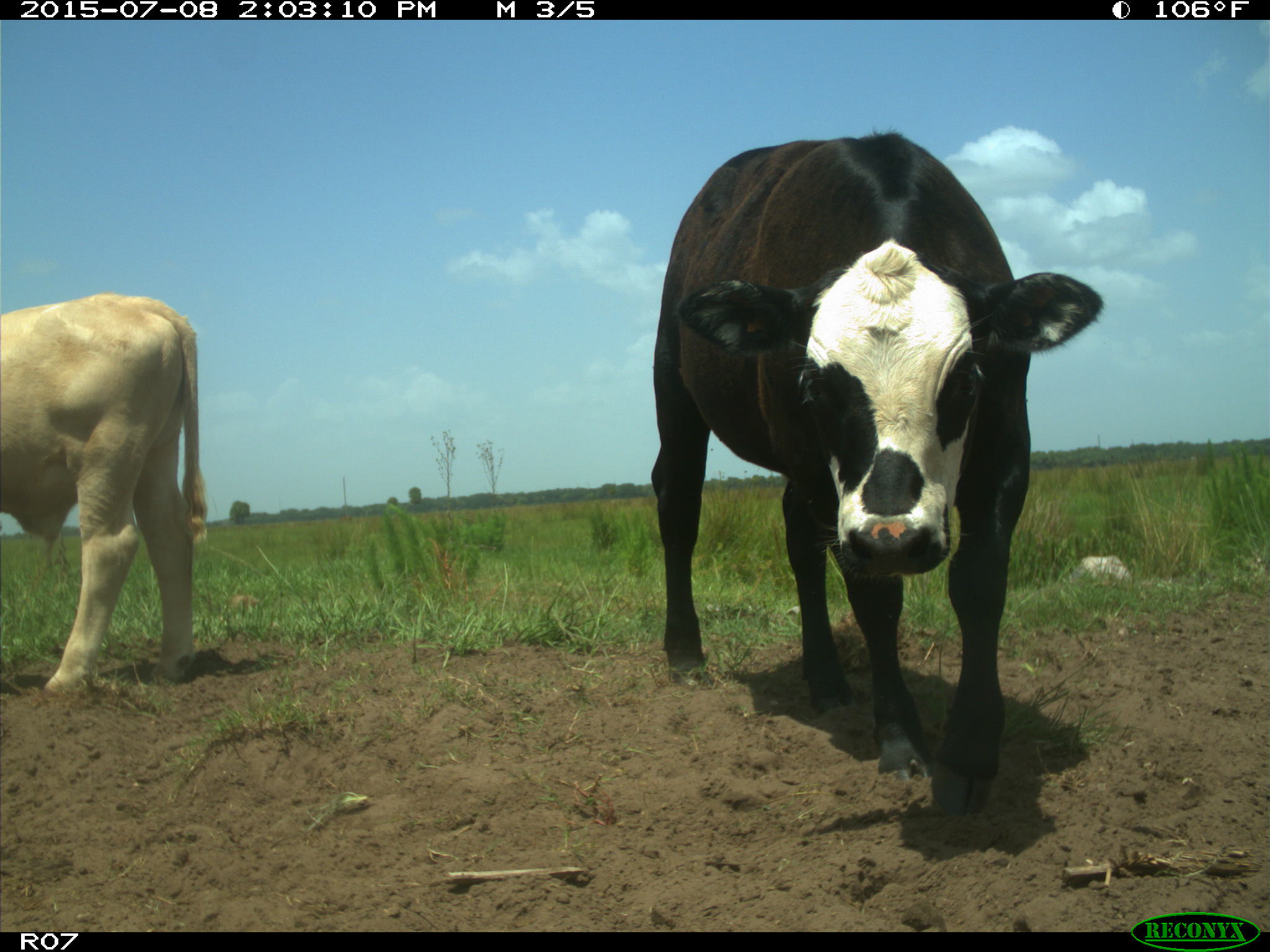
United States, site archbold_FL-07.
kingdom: Animalia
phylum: Chordata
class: Mammalia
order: Artiodactyla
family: Bovidae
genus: Bos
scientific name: Bos taurus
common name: domestic cow